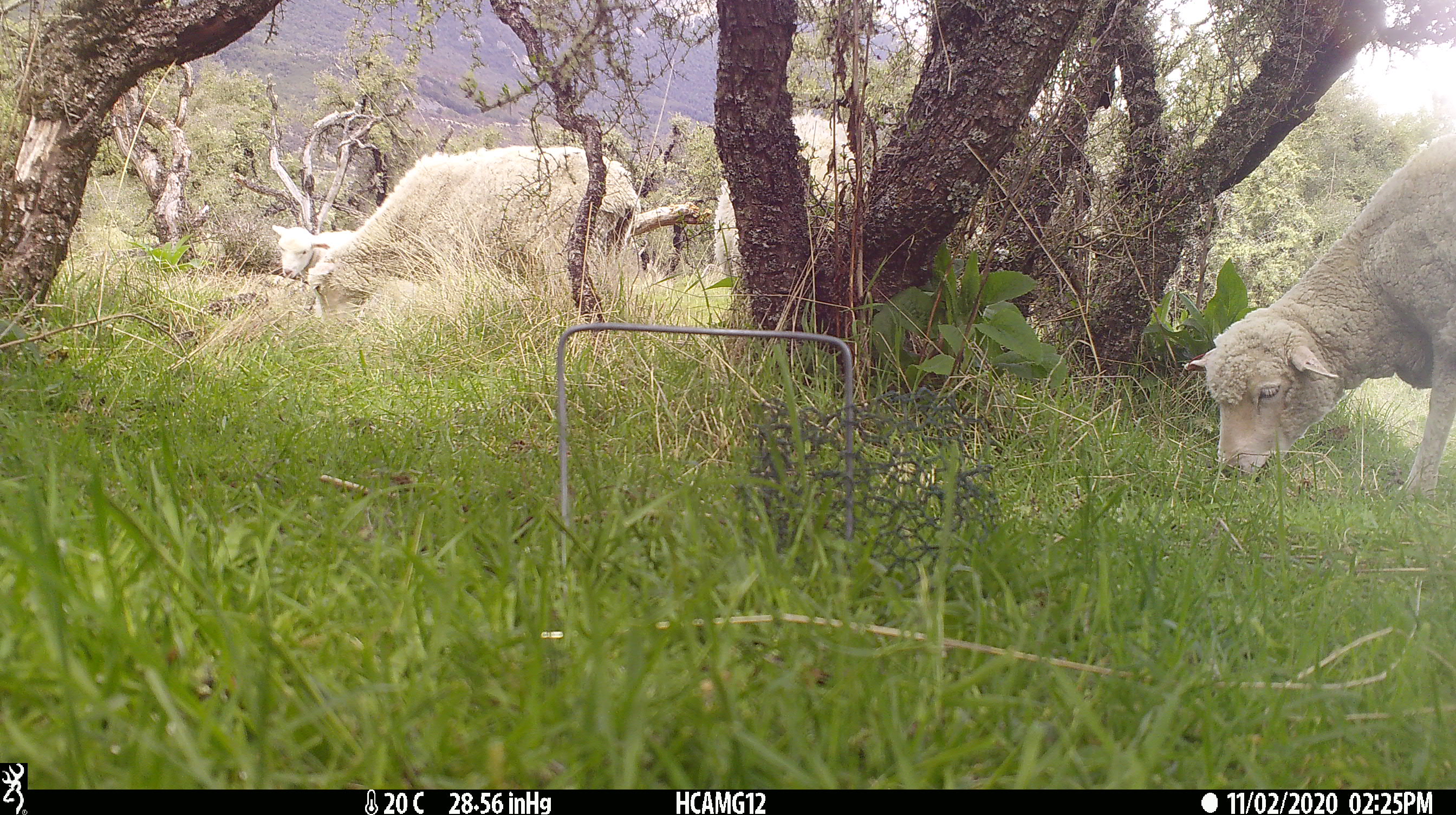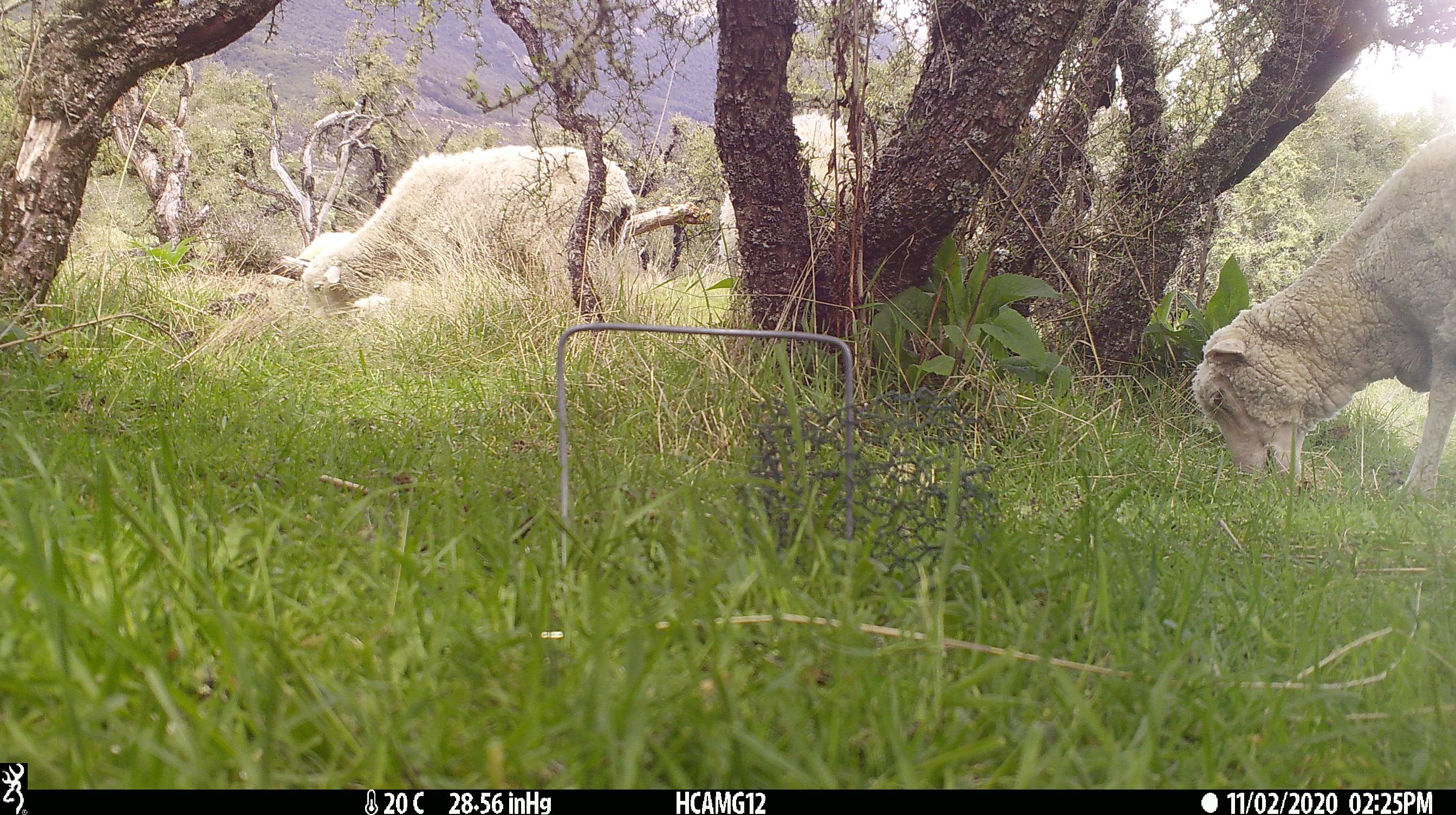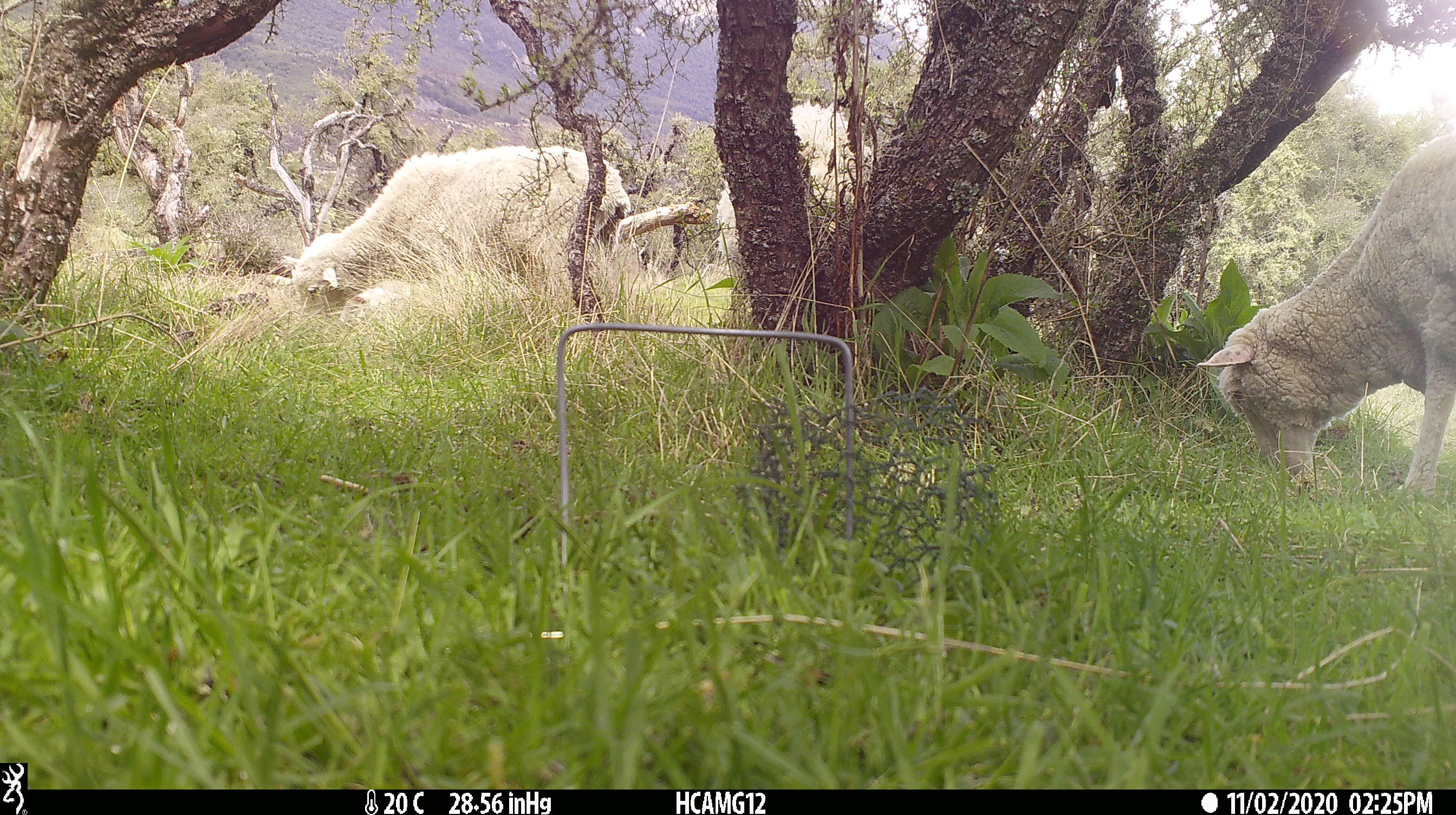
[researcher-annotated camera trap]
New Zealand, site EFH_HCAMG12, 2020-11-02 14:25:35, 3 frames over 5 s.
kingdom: Animalia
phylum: Chordata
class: Mammalia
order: Artiodactyla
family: Bovidae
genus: Ovis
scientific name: Ovis aries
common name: domestic sheep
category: sheep